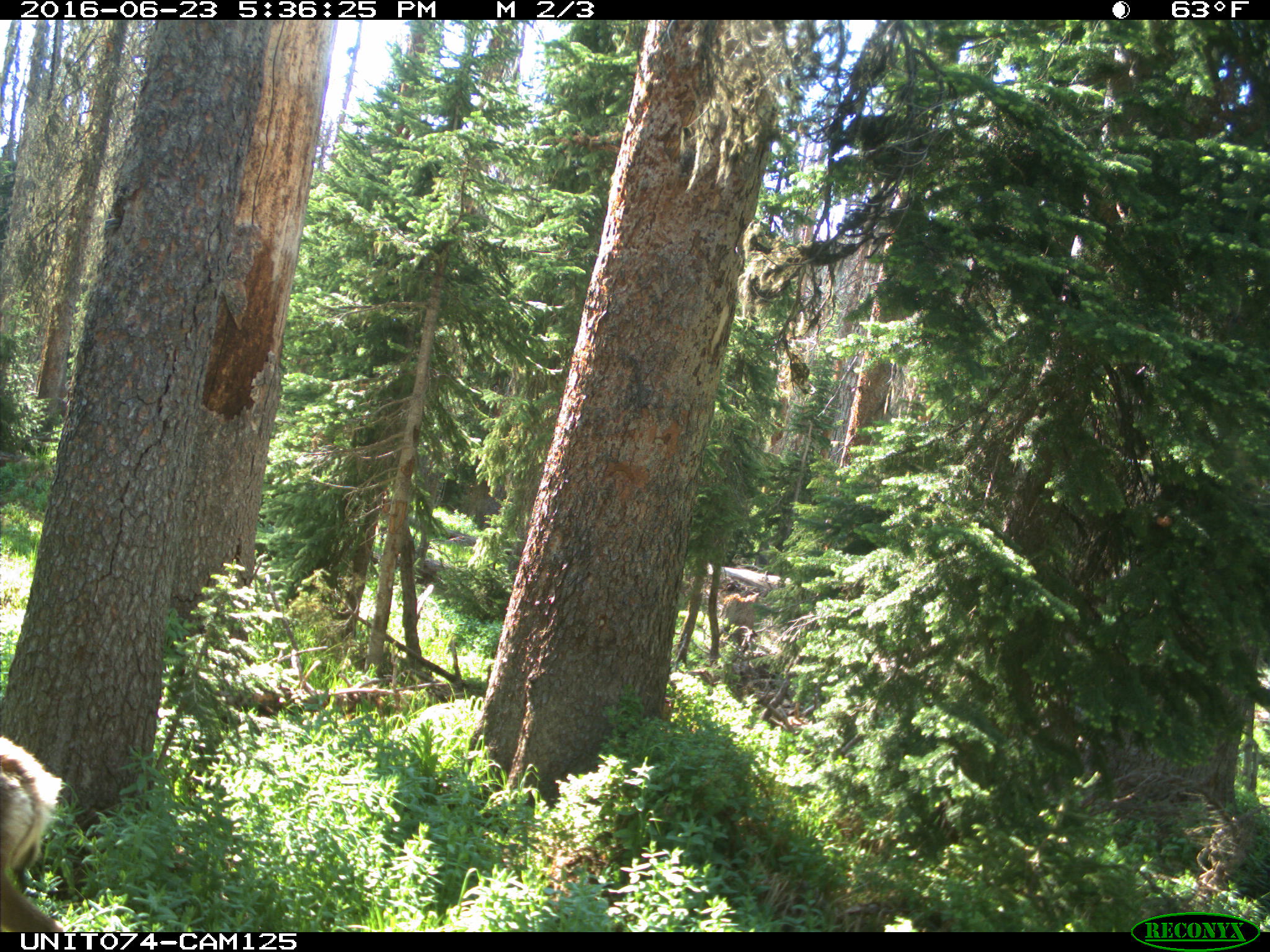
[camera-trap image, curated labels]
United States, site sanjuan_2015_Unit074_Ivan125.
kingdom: Animalia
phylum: Chordata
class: Mammalia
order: Artiodactyla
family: Cervidae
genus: Odocoileus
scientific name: Odocoileus hemionus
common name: mule deer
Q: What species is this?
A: Odocoileus hemionus (mule deer).